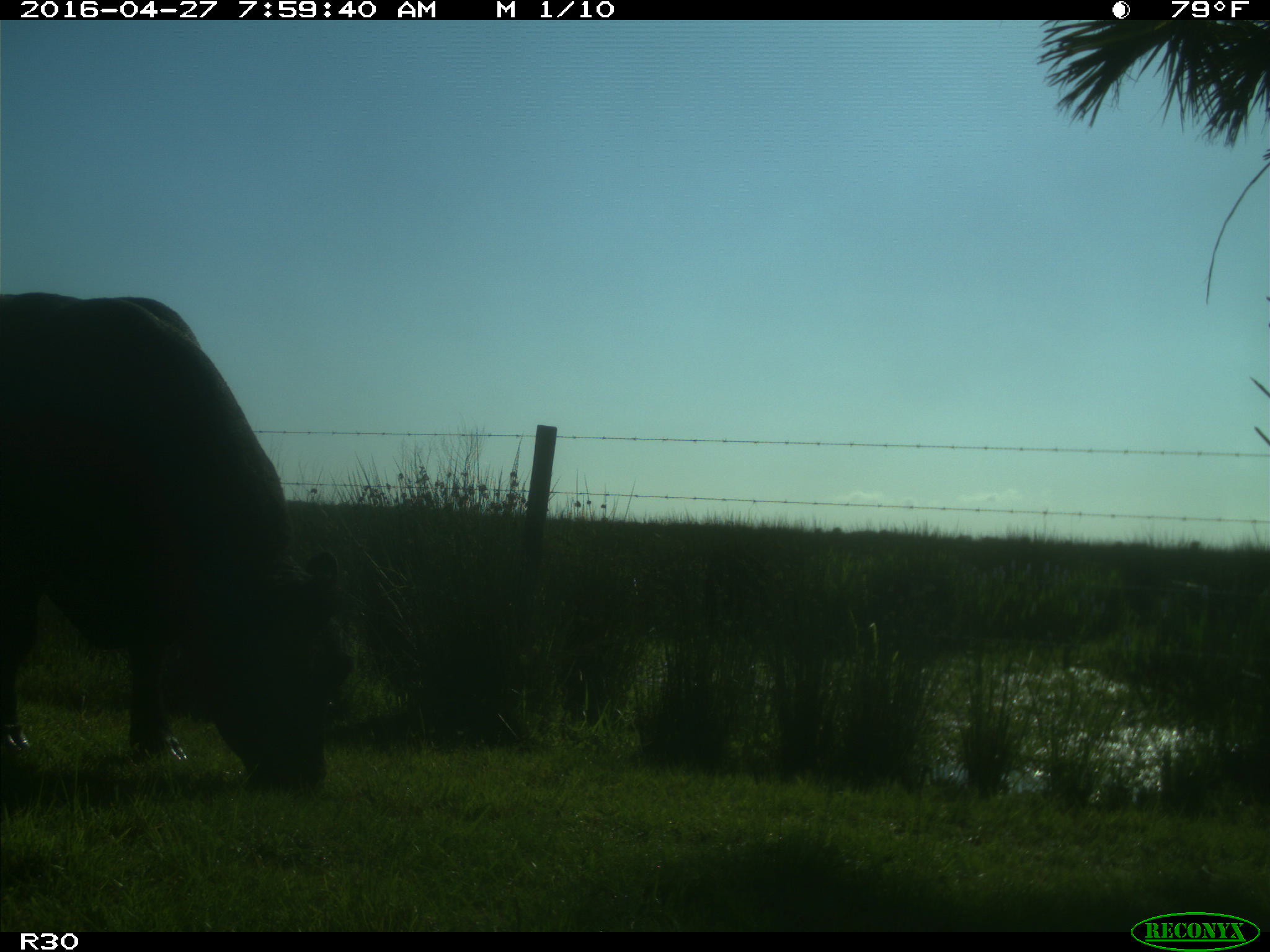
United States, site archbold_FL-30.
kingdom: Animalia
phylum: Chordata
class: Mammalia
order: Artiodactyla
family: Bovidae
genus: Bos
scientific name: Bos taurus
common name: domestic cow